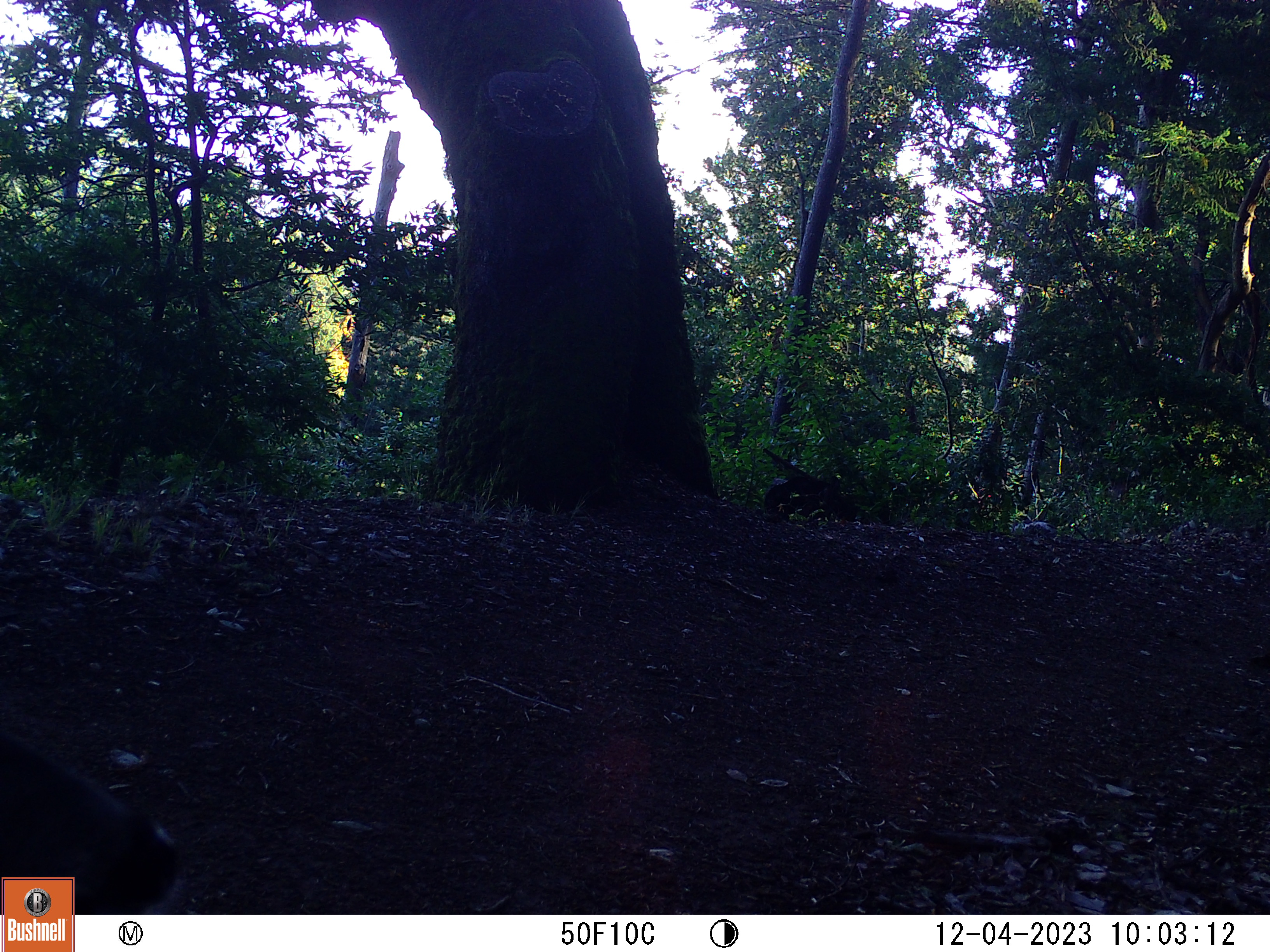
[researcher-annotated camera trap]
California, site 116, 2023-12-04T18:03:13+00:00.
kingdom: Animalia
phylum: Chordata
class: Mammalia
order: Artiodactyla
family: Cervidae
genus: Odocoileus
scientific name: Odocoileus hemionus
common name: mule deer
Mule deer (Odocoileus hemionus).